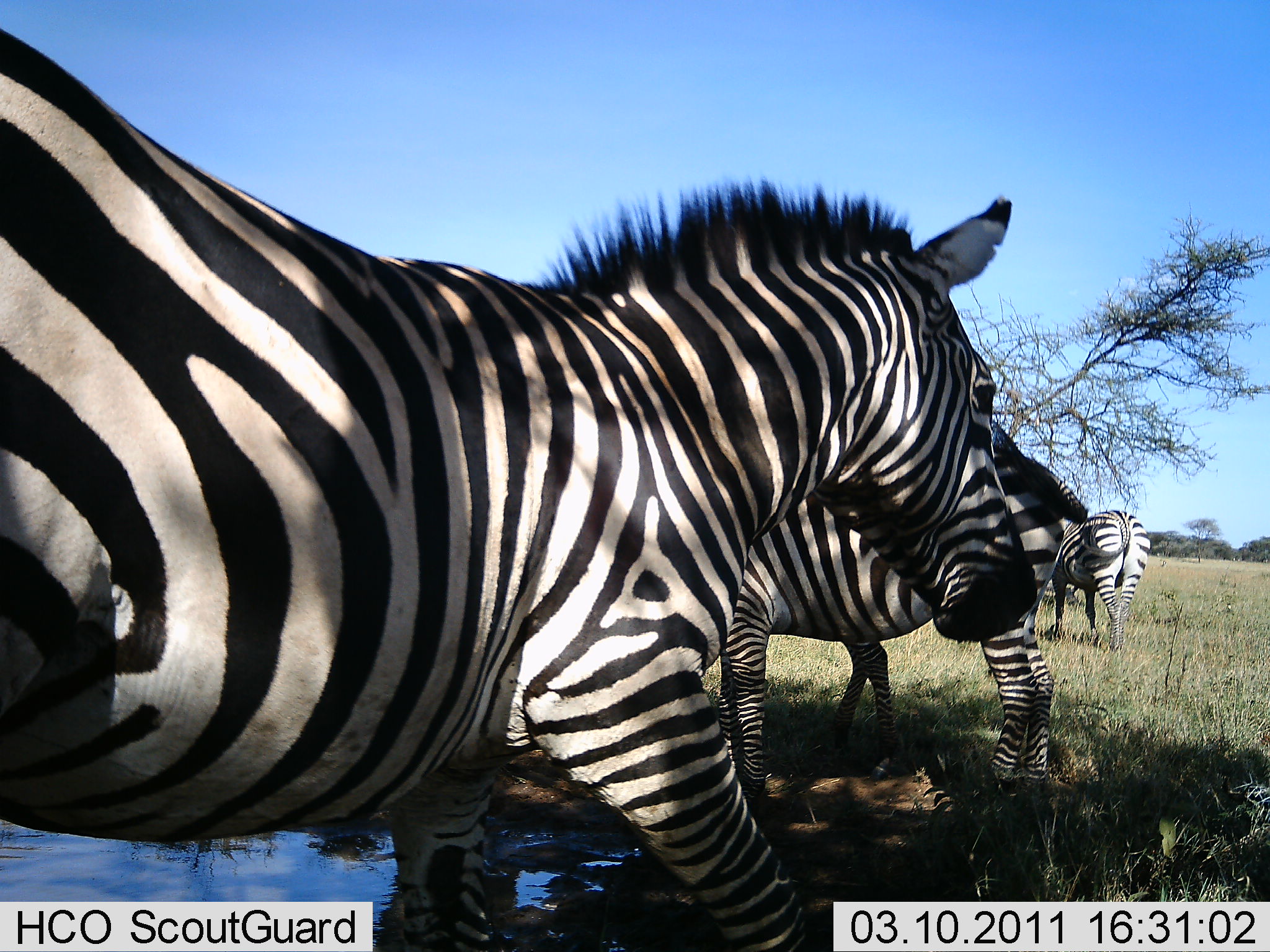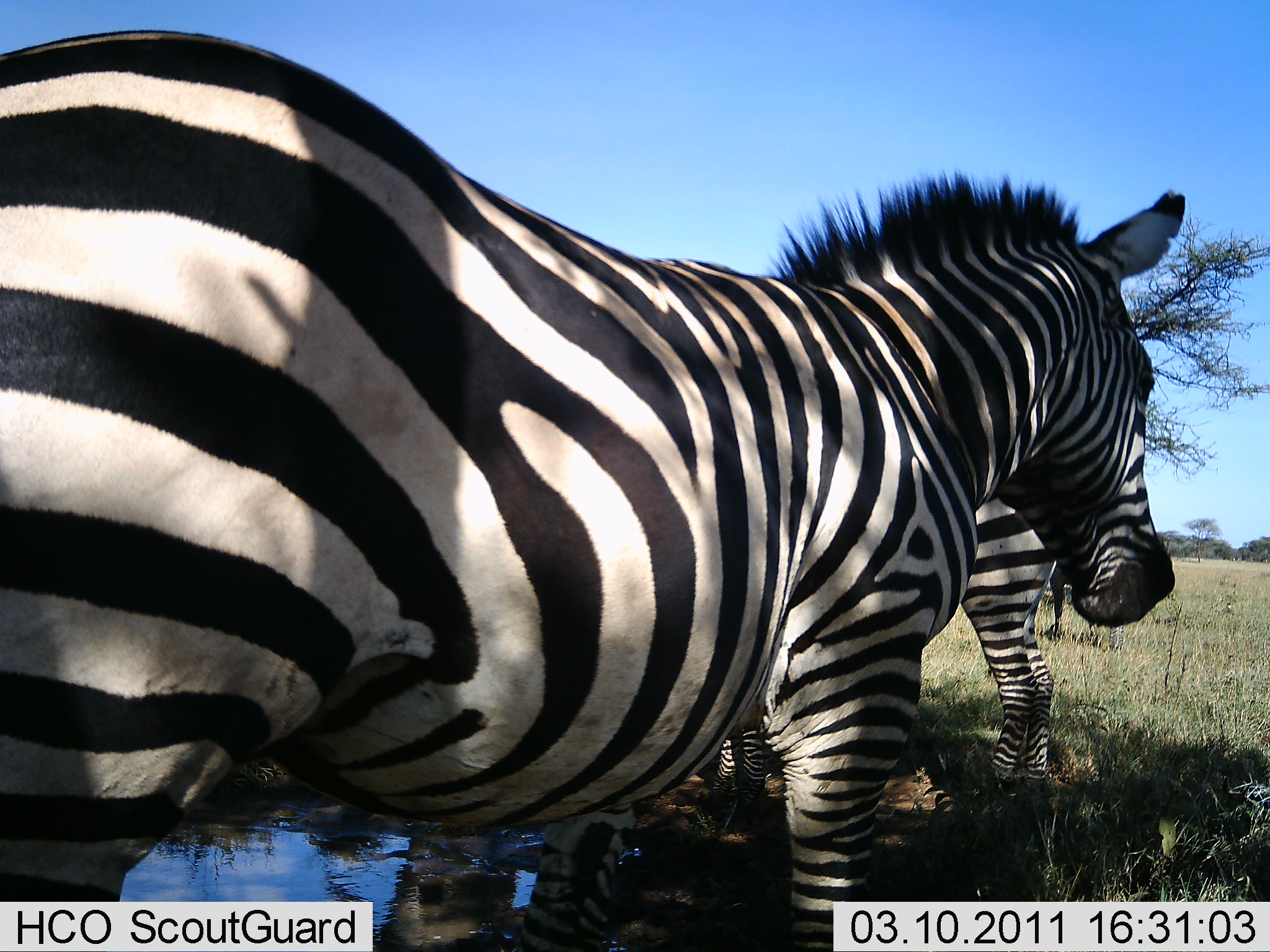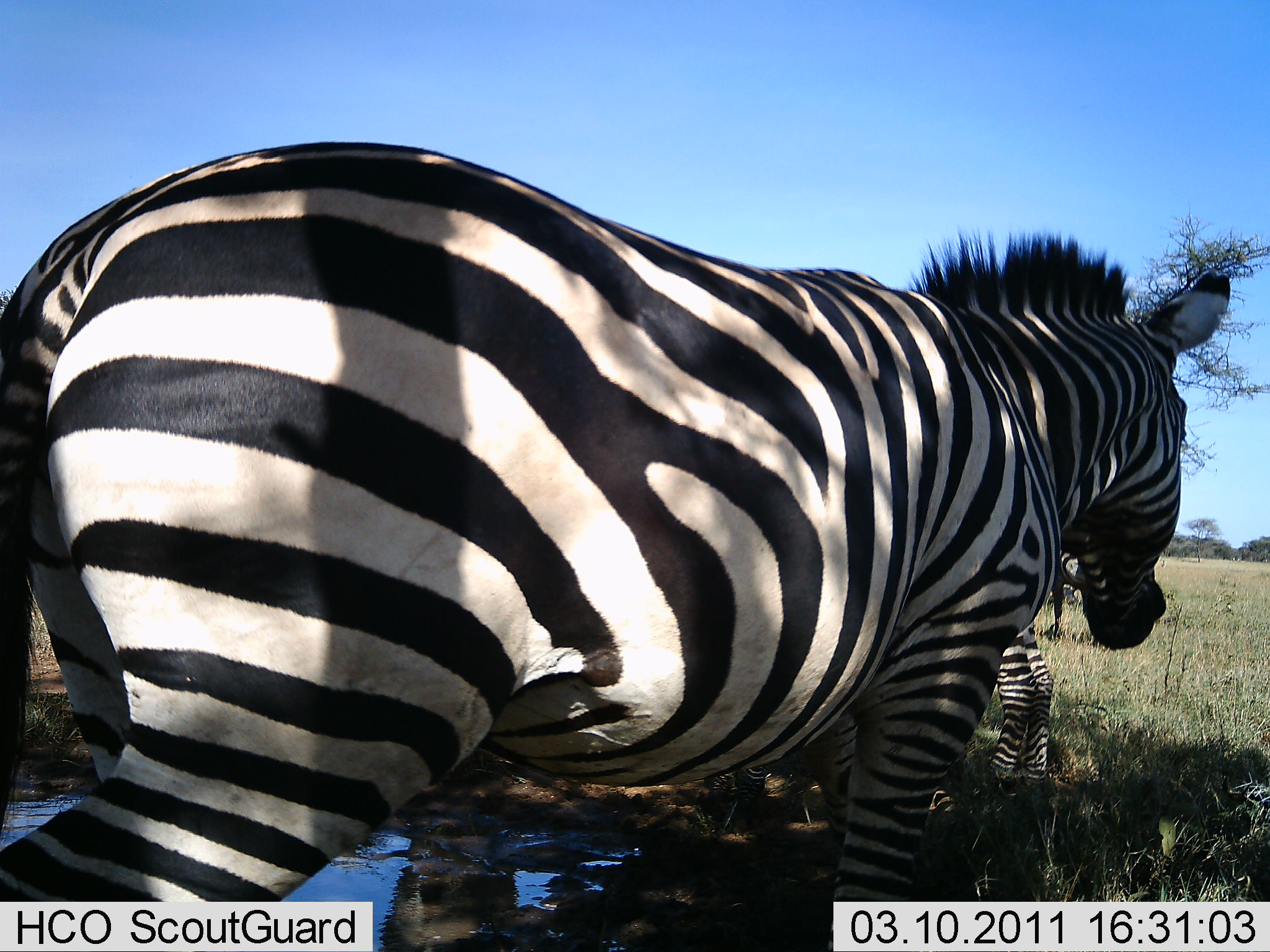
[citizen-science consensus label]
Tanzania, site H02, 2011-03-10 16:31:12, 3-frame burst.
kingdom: Animalia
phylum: Chordata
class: Mammalia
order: Perissodactyla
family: Equidae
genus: Equus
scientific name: Equus quagga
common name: plains zebra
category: zebra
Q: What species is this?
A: Zebra (plains zebra) (Equus quagga).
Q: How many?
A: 3.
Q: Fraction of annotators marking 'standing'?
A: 67%.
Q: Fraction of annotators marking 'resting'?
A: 17%.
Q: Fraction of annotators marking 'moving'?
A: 58%.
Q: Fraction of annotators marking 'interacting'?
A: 8%.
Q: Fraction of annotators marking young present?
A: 0%.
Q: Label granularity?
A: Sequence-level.